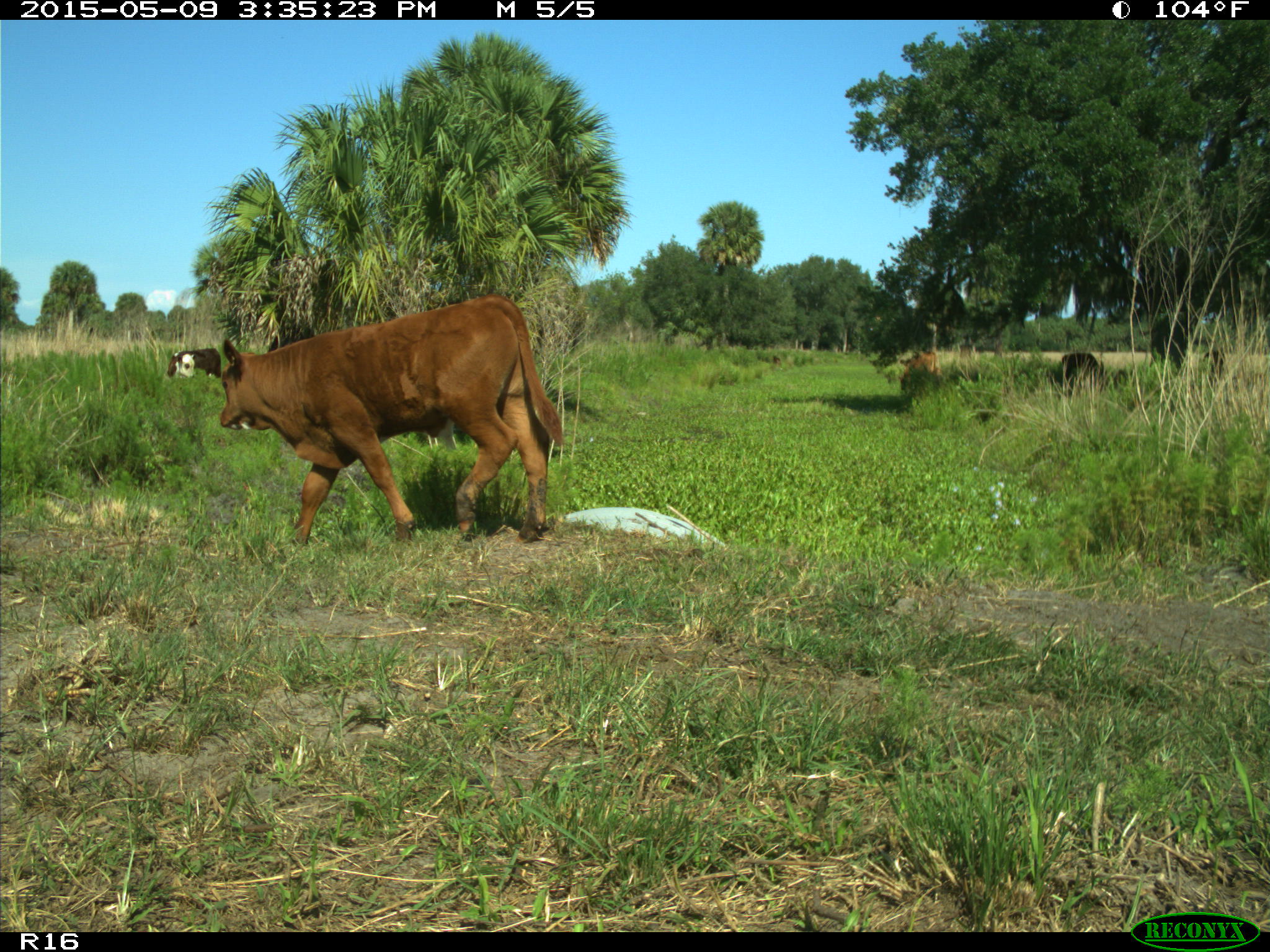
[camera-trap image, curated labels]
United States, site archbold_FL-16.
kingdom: Animalia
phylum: Chordata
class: Mammalia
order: Artiodactyla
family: Bovidae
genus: Bos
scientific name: Bos taurus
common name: domestic cow